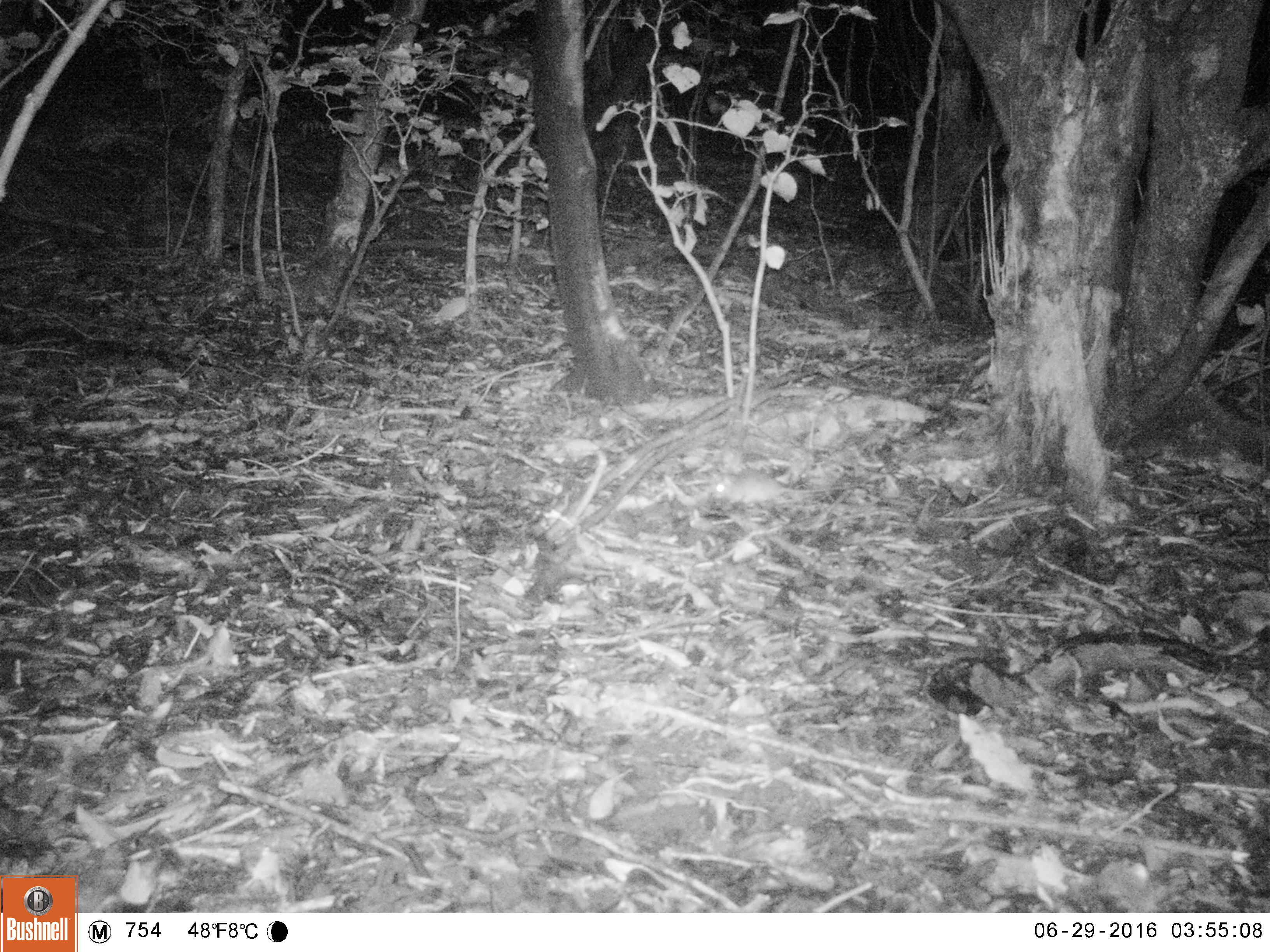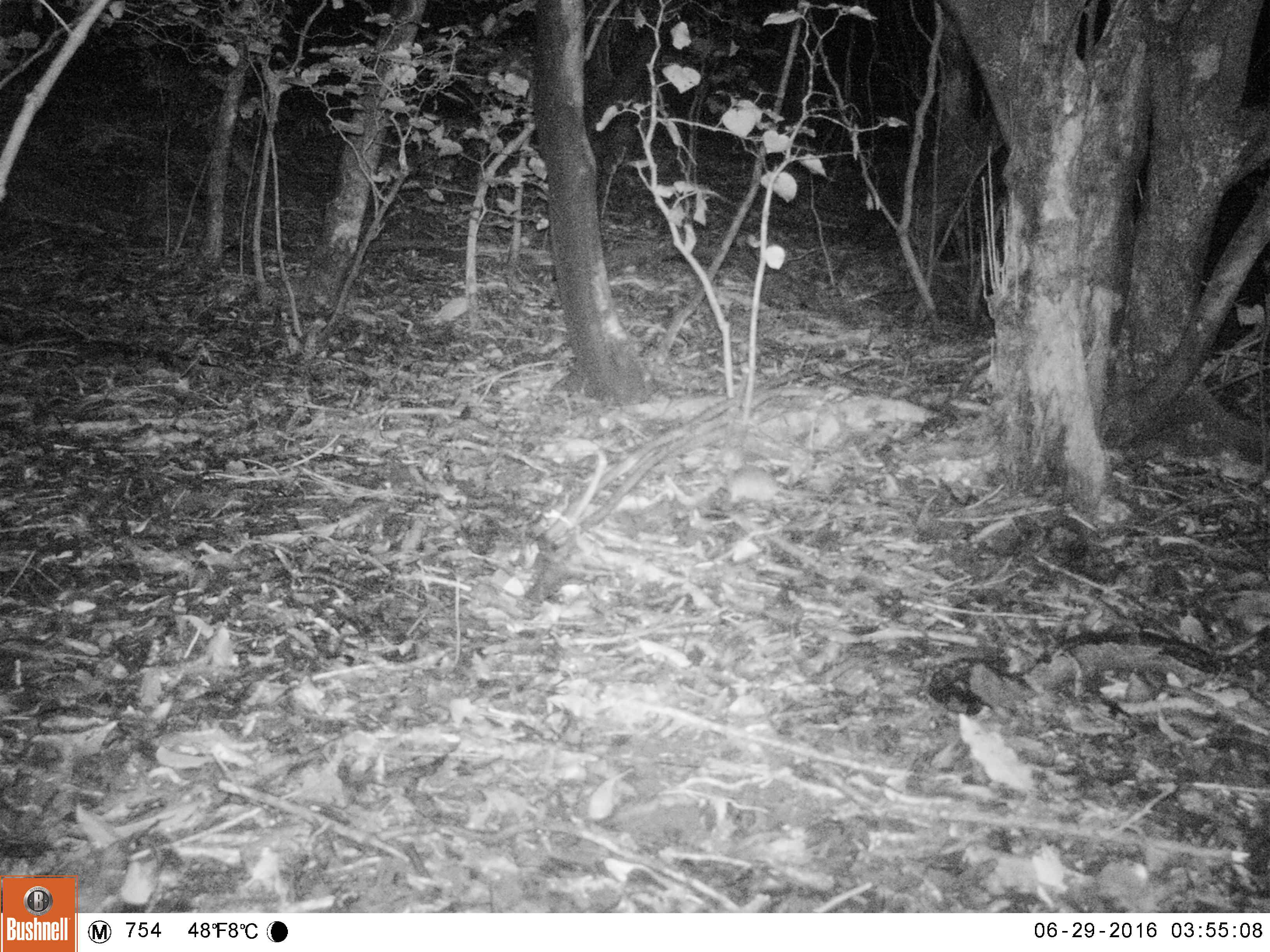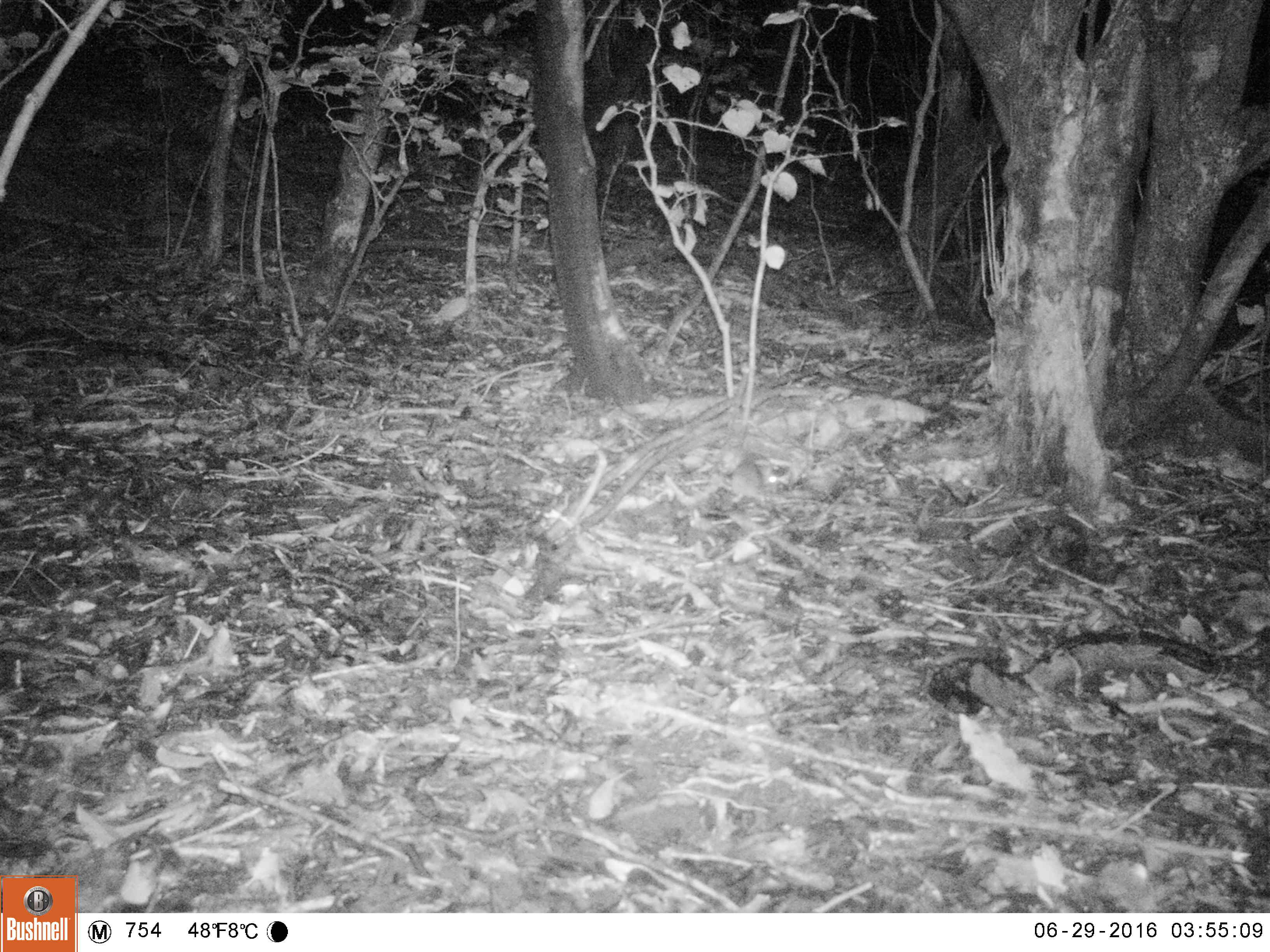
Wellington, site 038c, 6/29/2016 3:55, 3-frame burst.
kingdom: Animalia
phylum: Chordata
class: Mammalia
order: Rodentia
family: Muridae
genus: Rattus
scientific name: Rattus rattus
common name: ship rat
Ship rat (Rattus rattus).